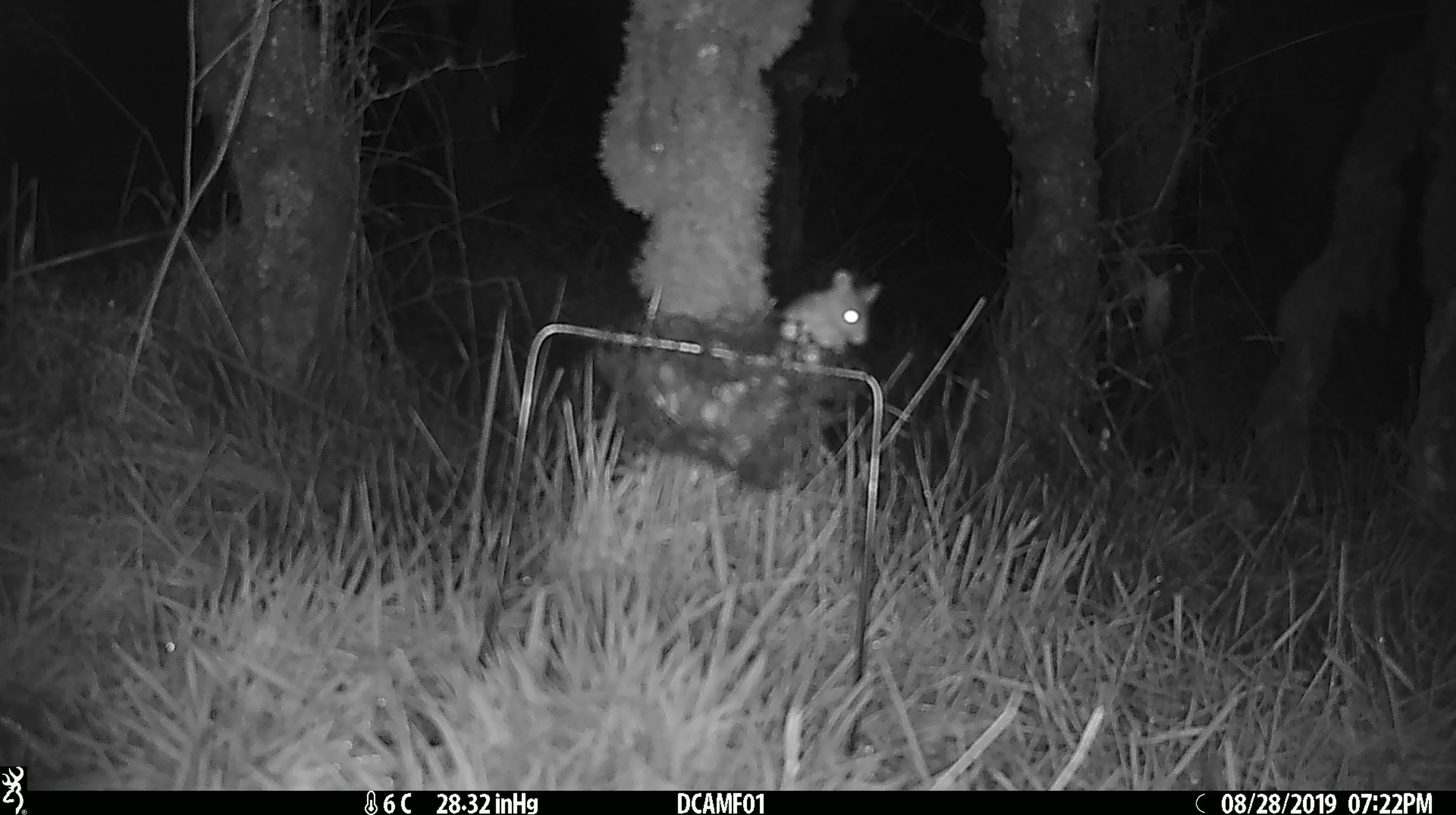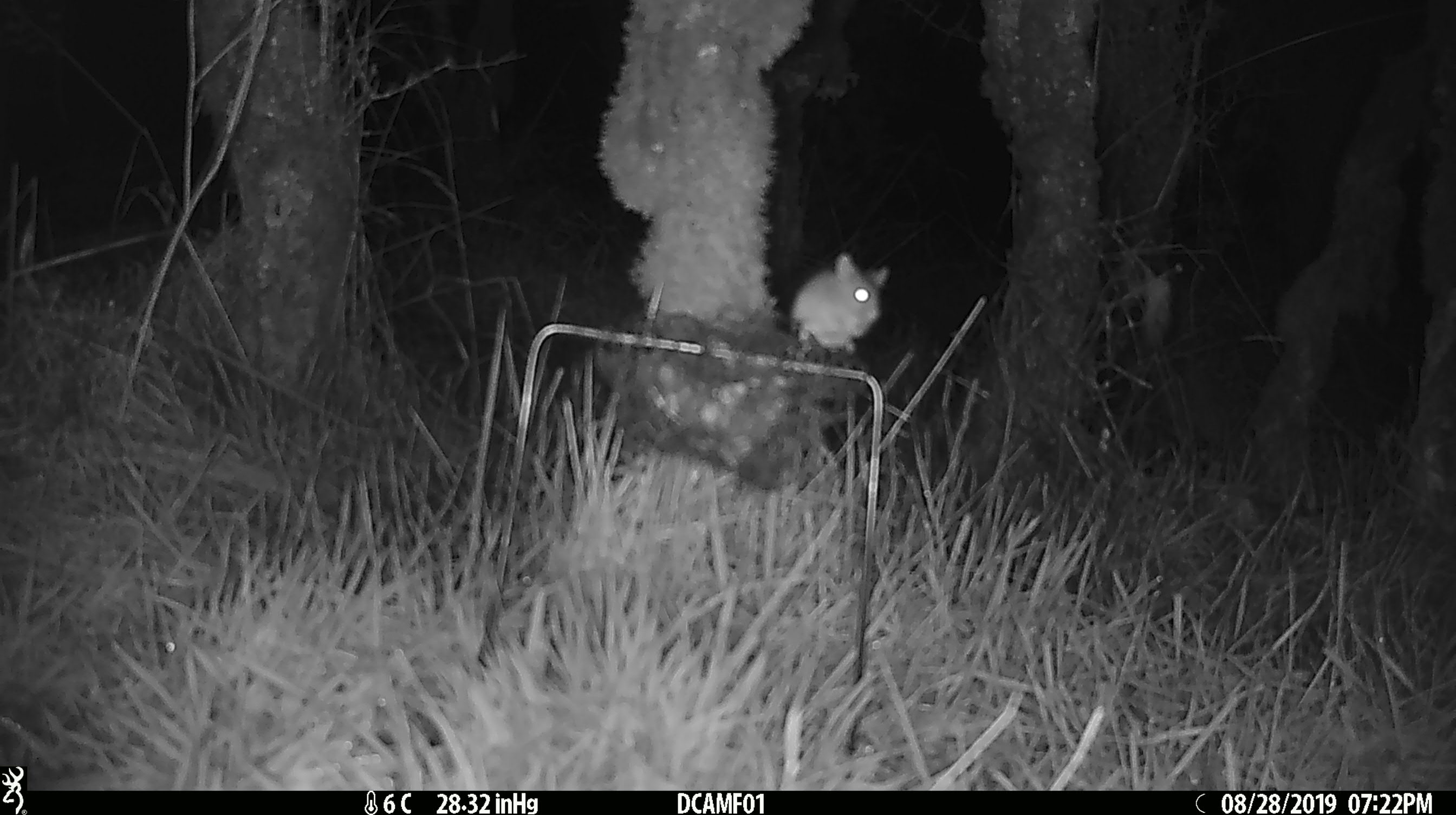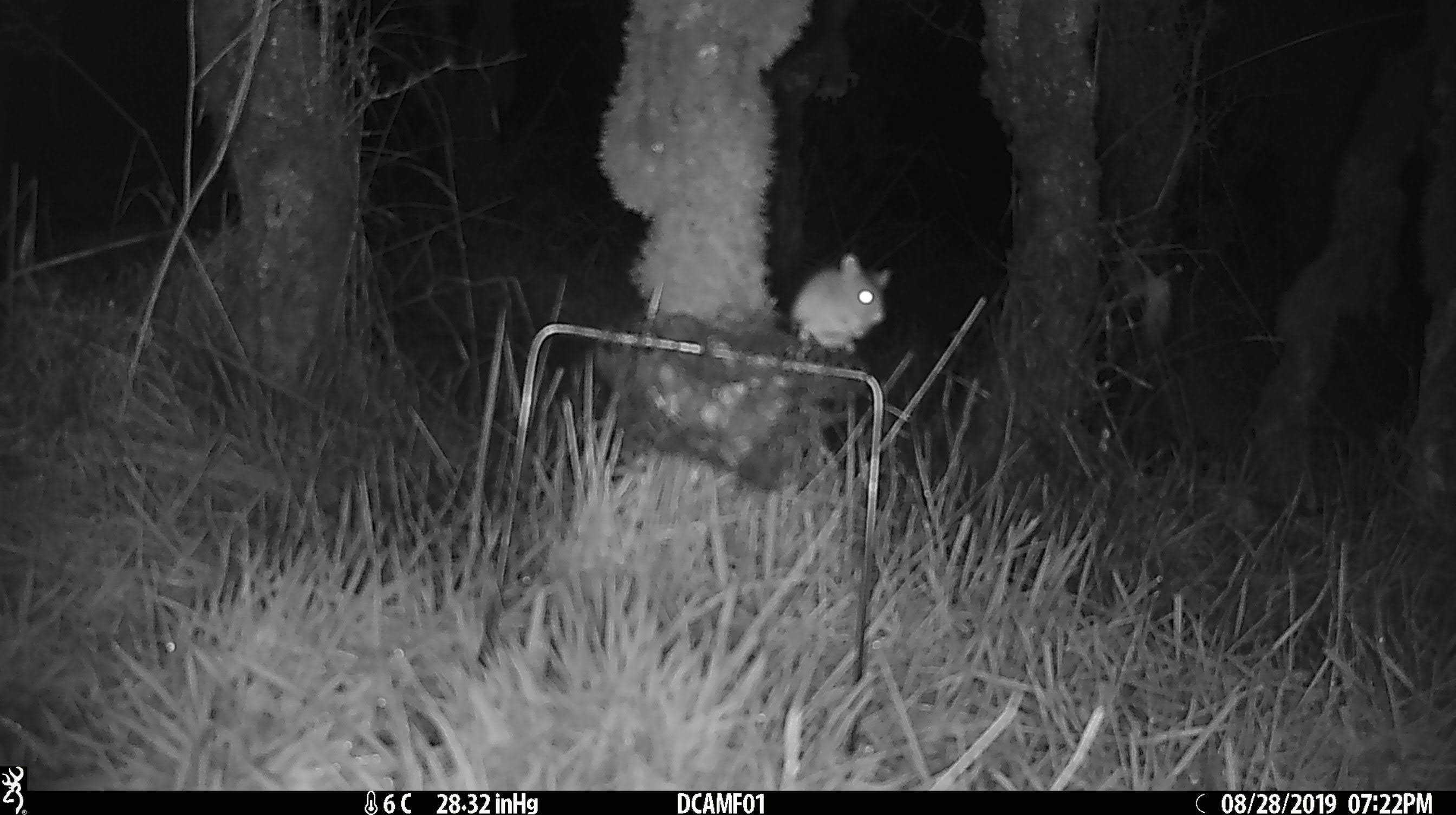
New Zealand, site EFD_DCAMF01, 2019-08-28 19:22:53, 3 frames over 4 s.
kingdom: Animalia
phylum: Chordata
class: Mammalia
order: Rodentia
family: Muridae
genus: Mus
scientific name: Mus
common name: mouse